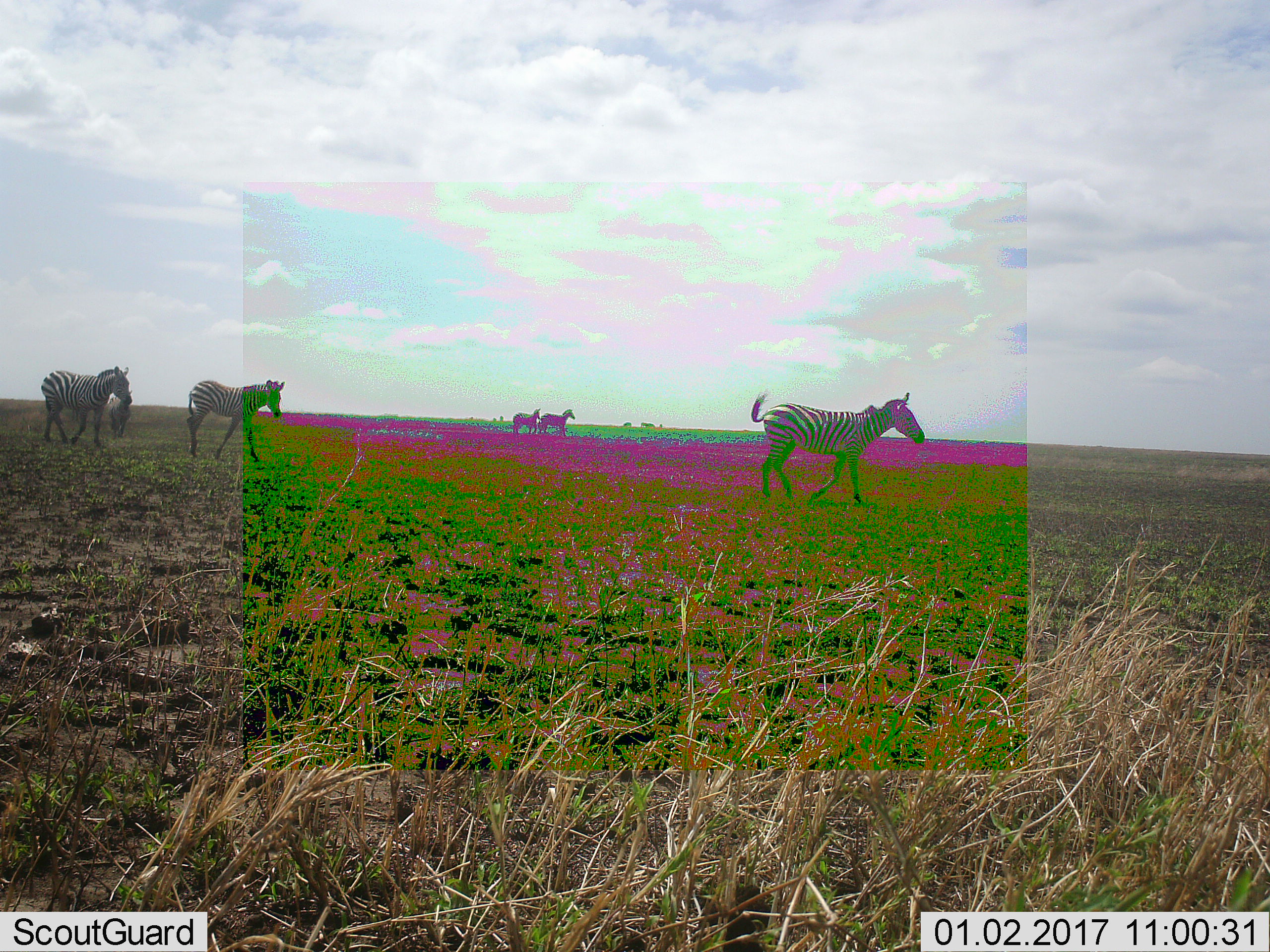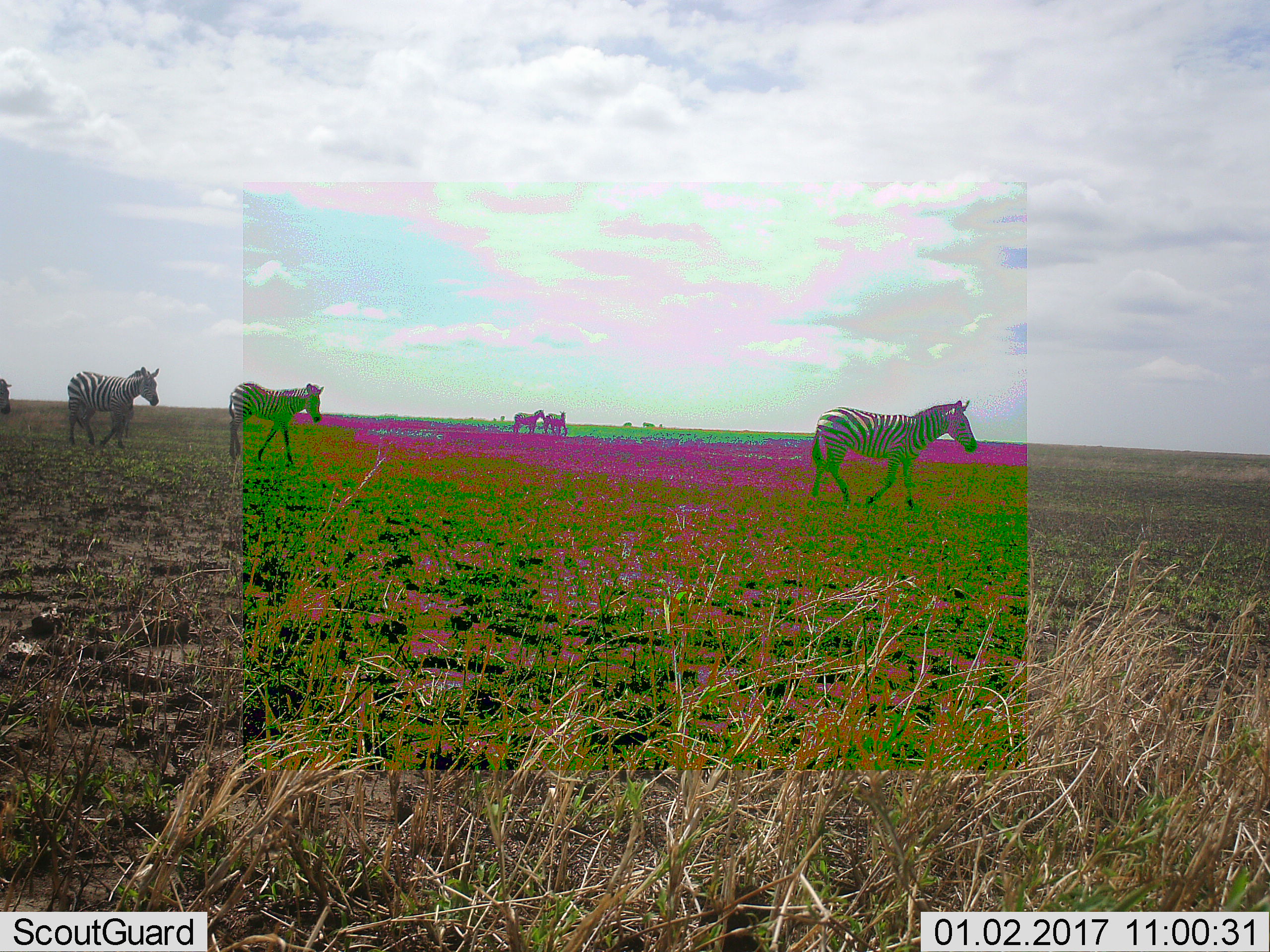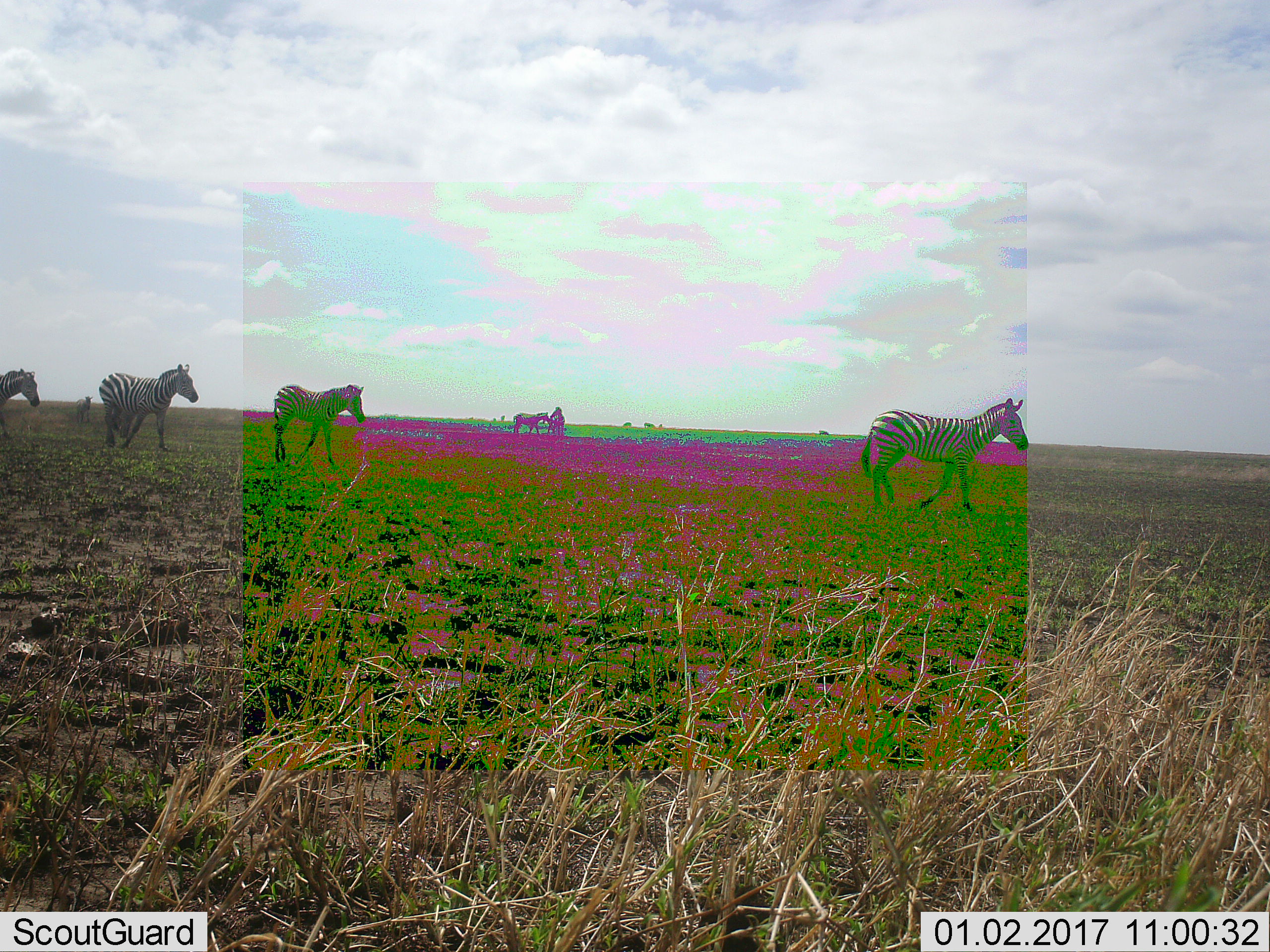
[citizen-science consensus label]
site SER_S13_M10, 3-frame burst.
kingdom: Animalia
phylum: Chordata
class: Mammalia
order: Perissodactyla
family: Equidae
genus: Equus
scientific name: Equus quagga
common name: plains zebra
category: zebraplains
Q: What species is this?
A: Zebraplains (plains zebra) (Equus quagga).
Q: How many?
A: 7.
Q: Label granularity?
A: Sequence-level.